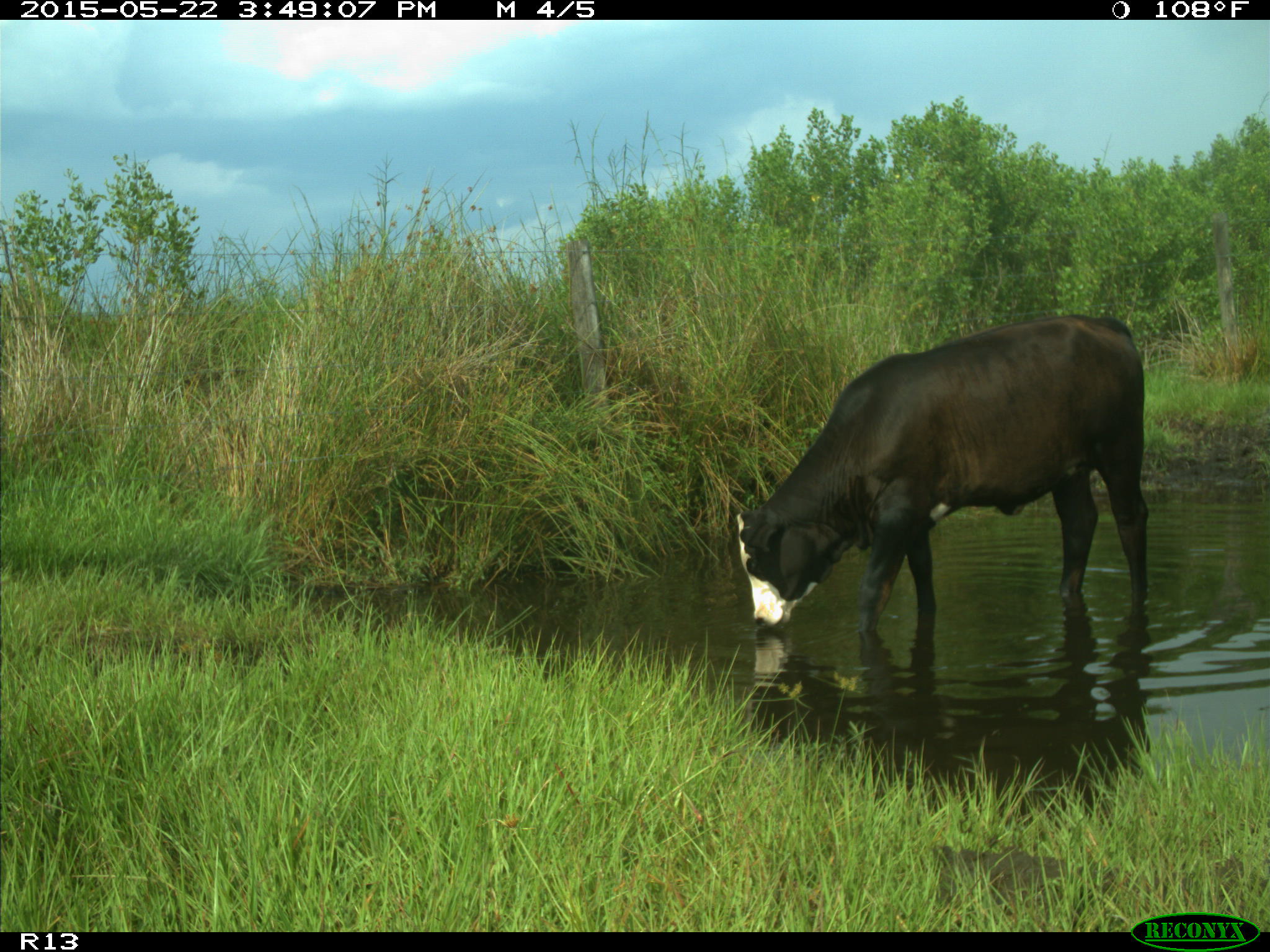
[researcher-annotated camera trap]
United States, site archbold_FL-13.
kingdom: Animalia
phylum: Chordata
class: Mammalia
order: Artiodactyla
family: Bovidae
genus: Bos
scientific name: Bos taurus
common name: domestic cow